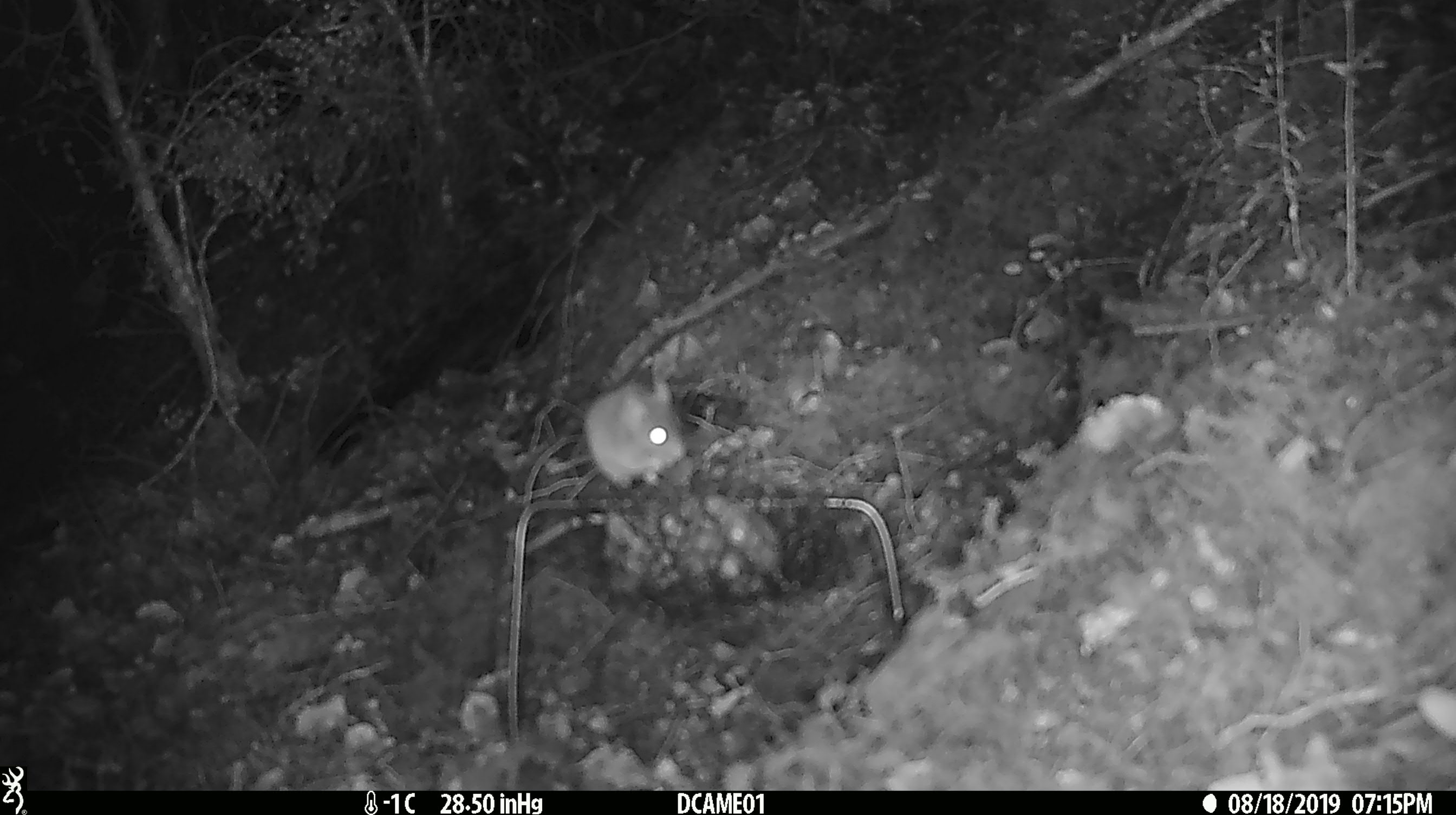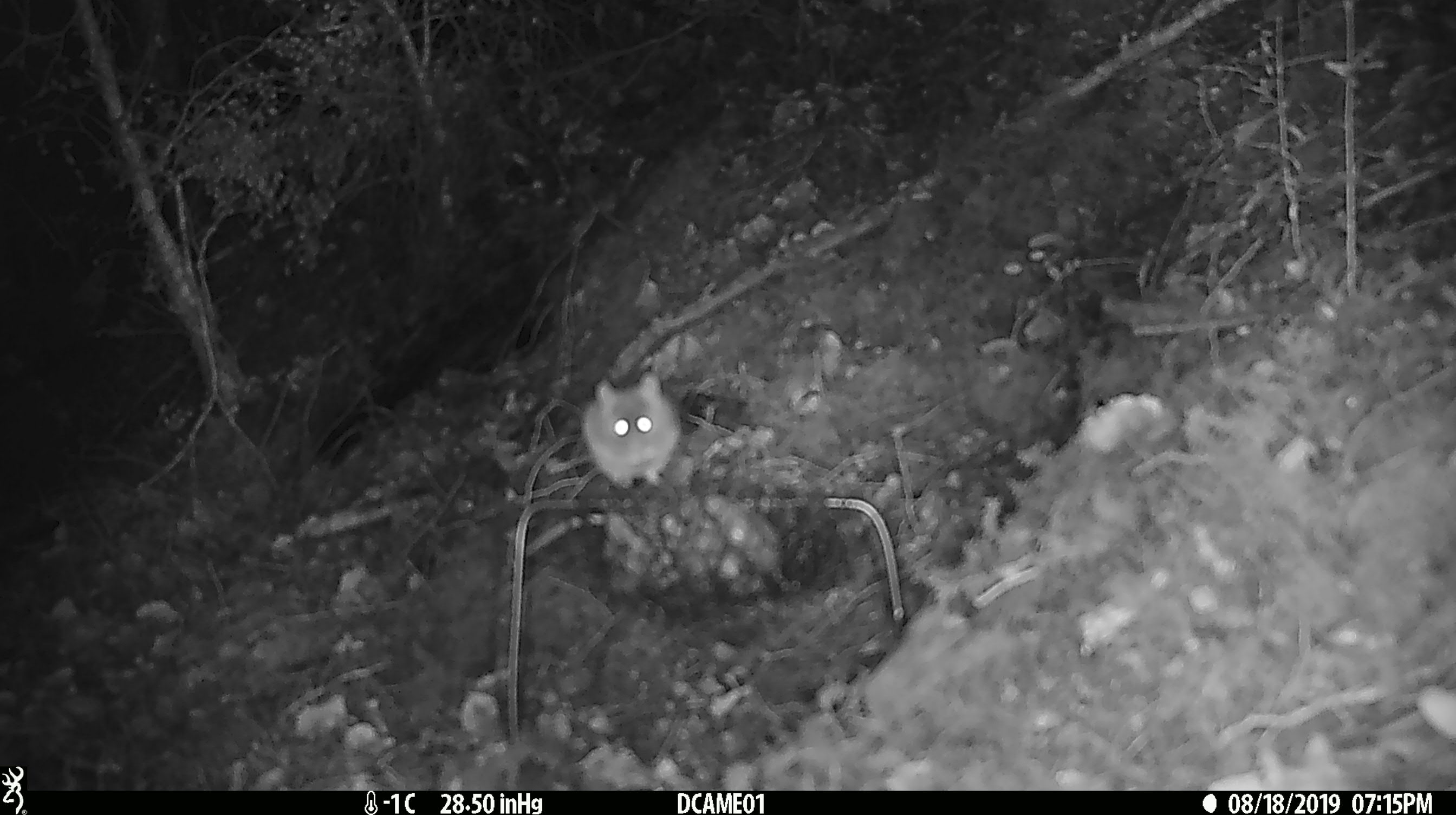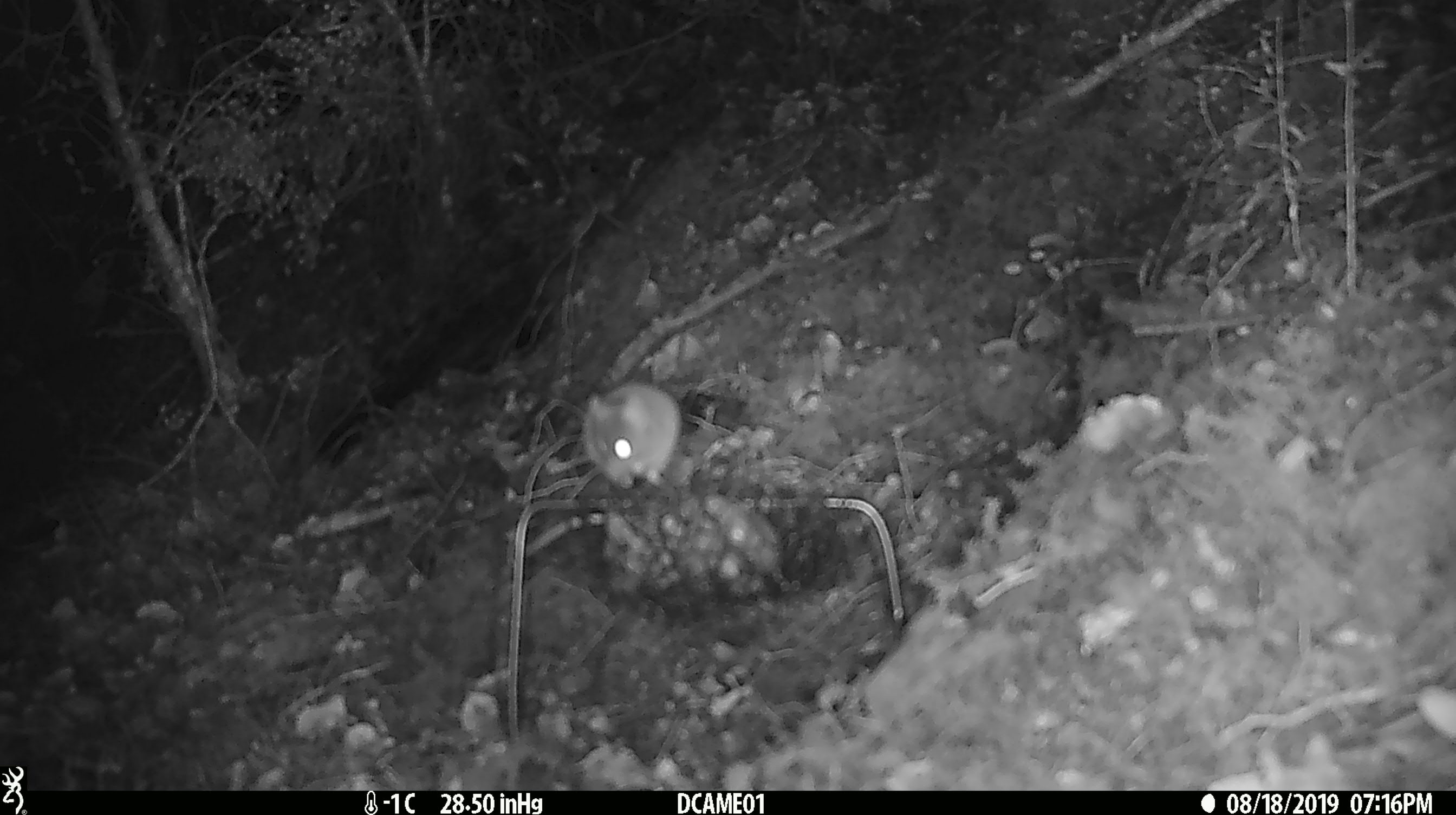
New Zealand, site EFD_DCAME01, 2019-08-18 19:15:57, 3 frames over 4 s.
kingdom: Animalia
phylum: Chordata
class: Mammalia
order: Rodentia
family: Muridae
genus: Mus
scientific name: Mus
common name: mouse